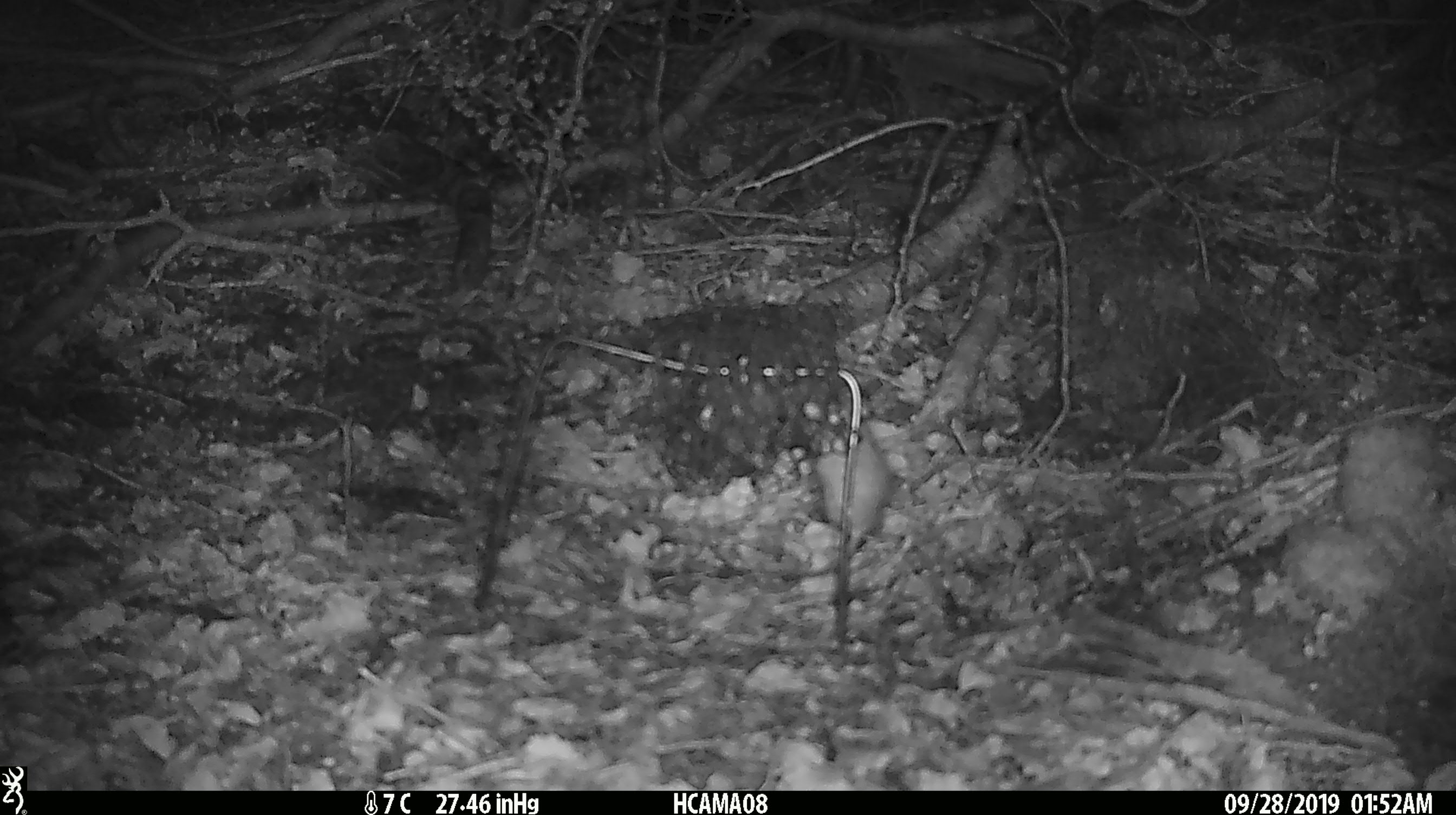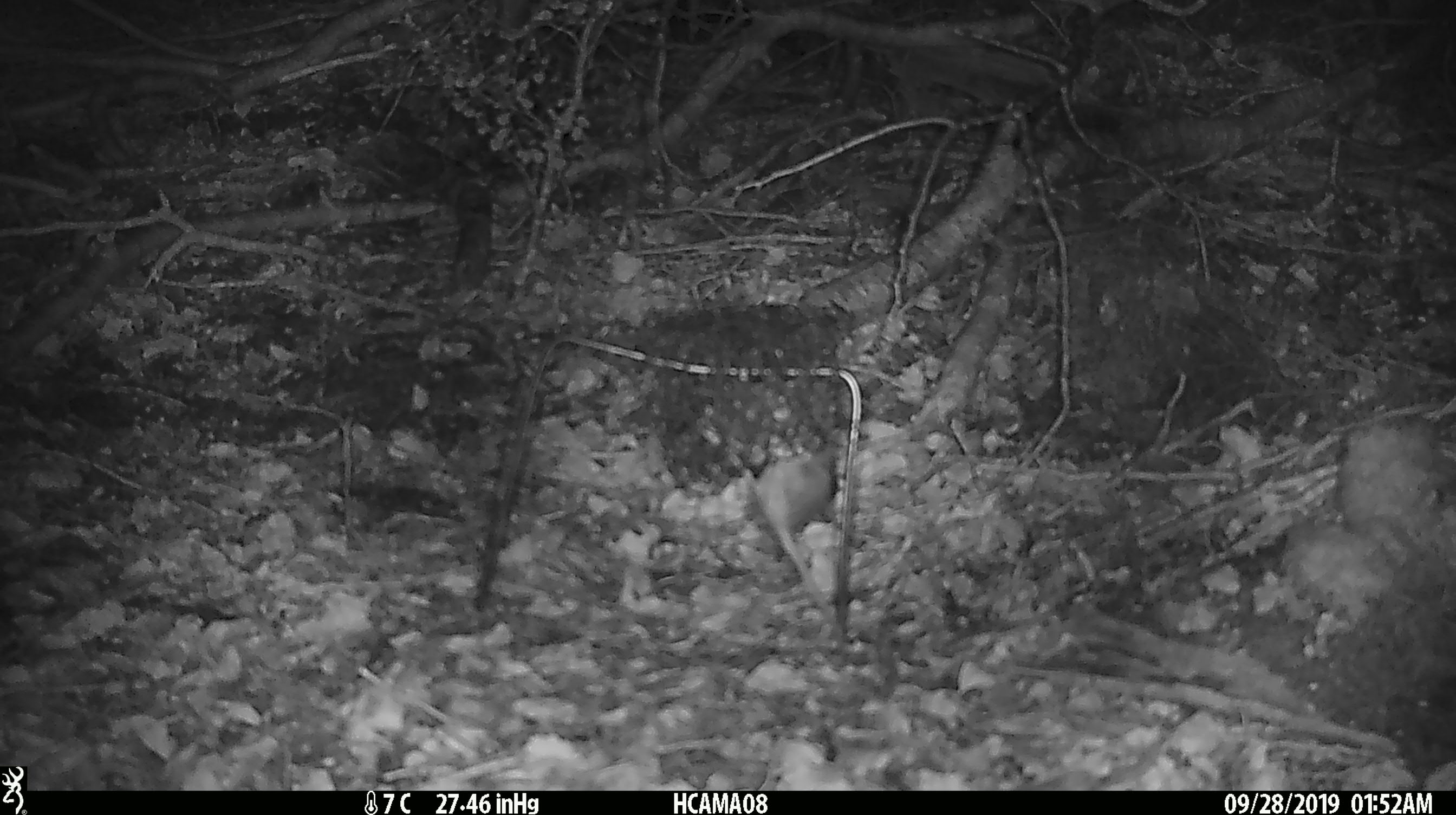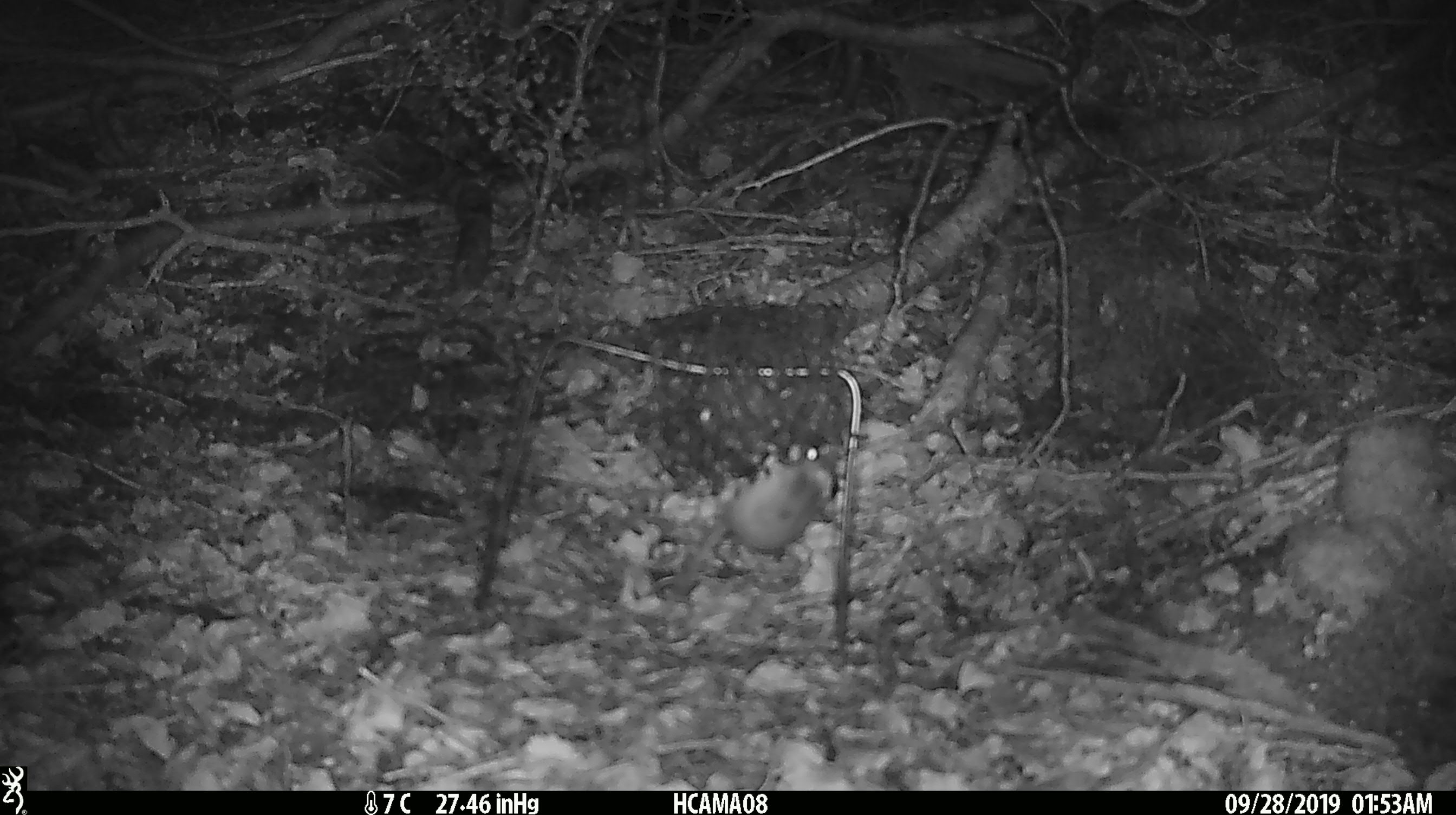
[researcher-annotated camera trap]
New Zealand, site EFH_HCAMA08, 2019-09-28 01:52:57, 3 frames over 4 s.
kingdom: Animalia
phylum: Chordata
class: Mammalia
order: Rodentia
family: Muridae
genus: Mus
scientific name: Mus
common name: mouse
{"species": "mouse (Mus)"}